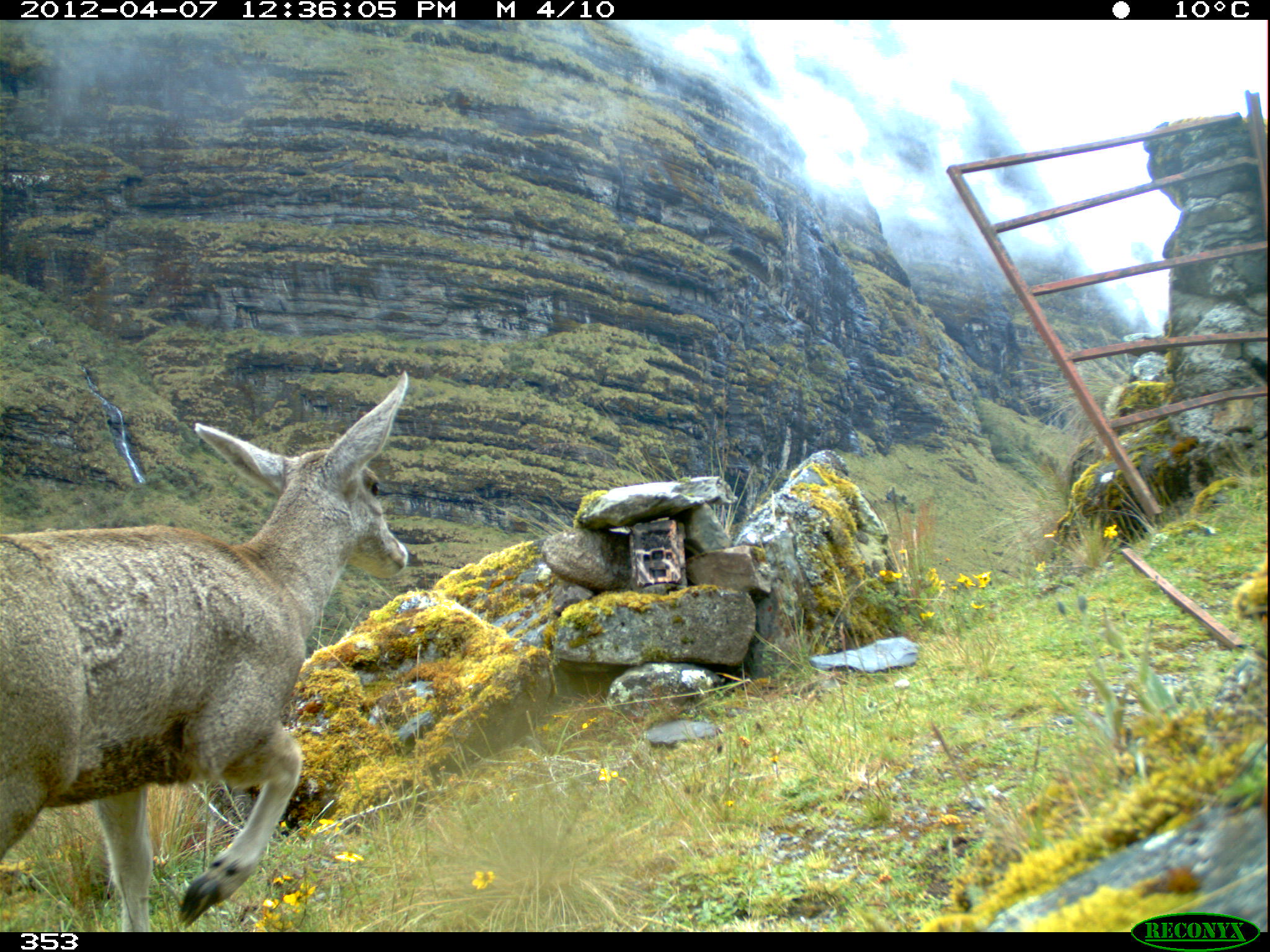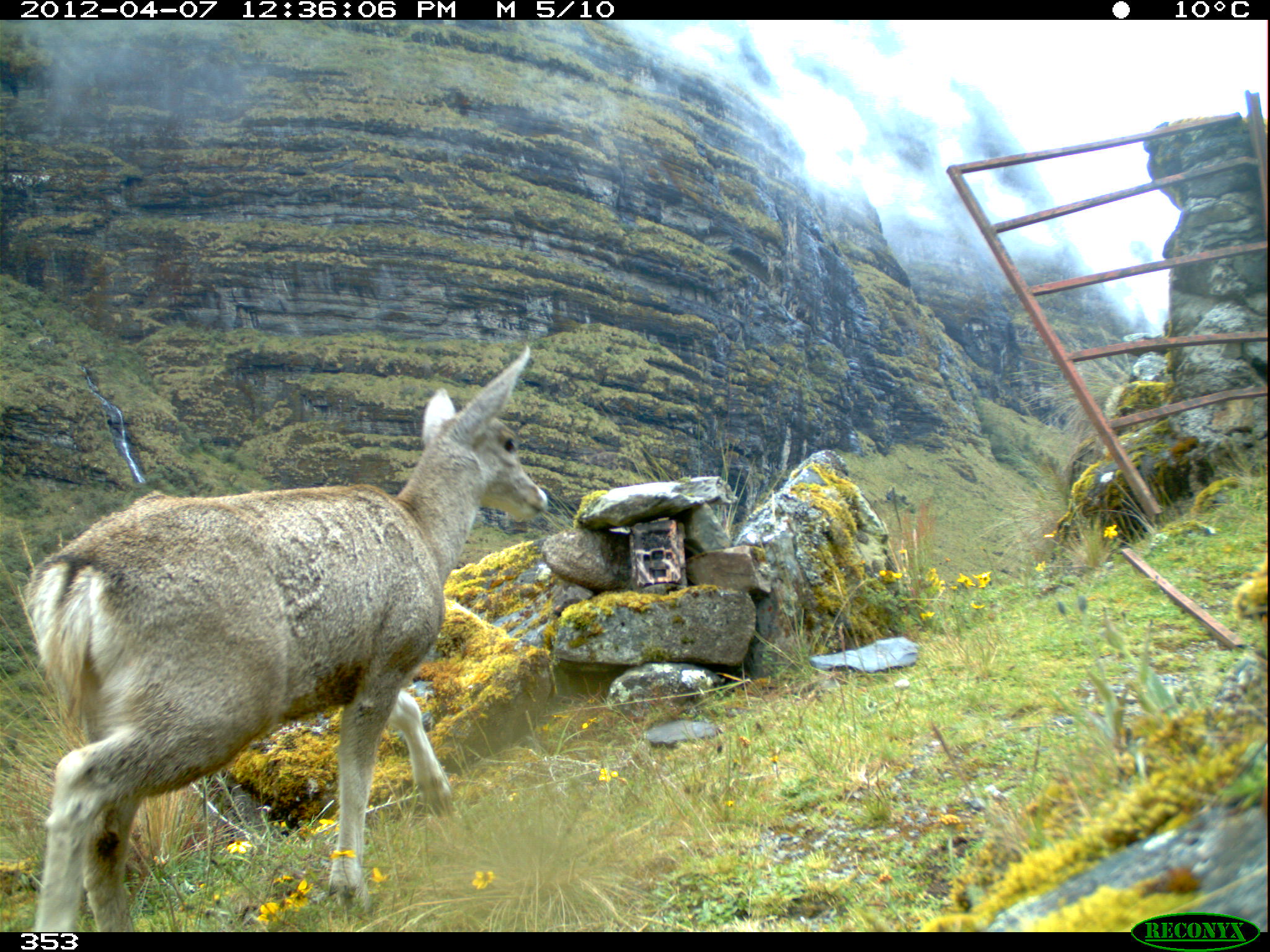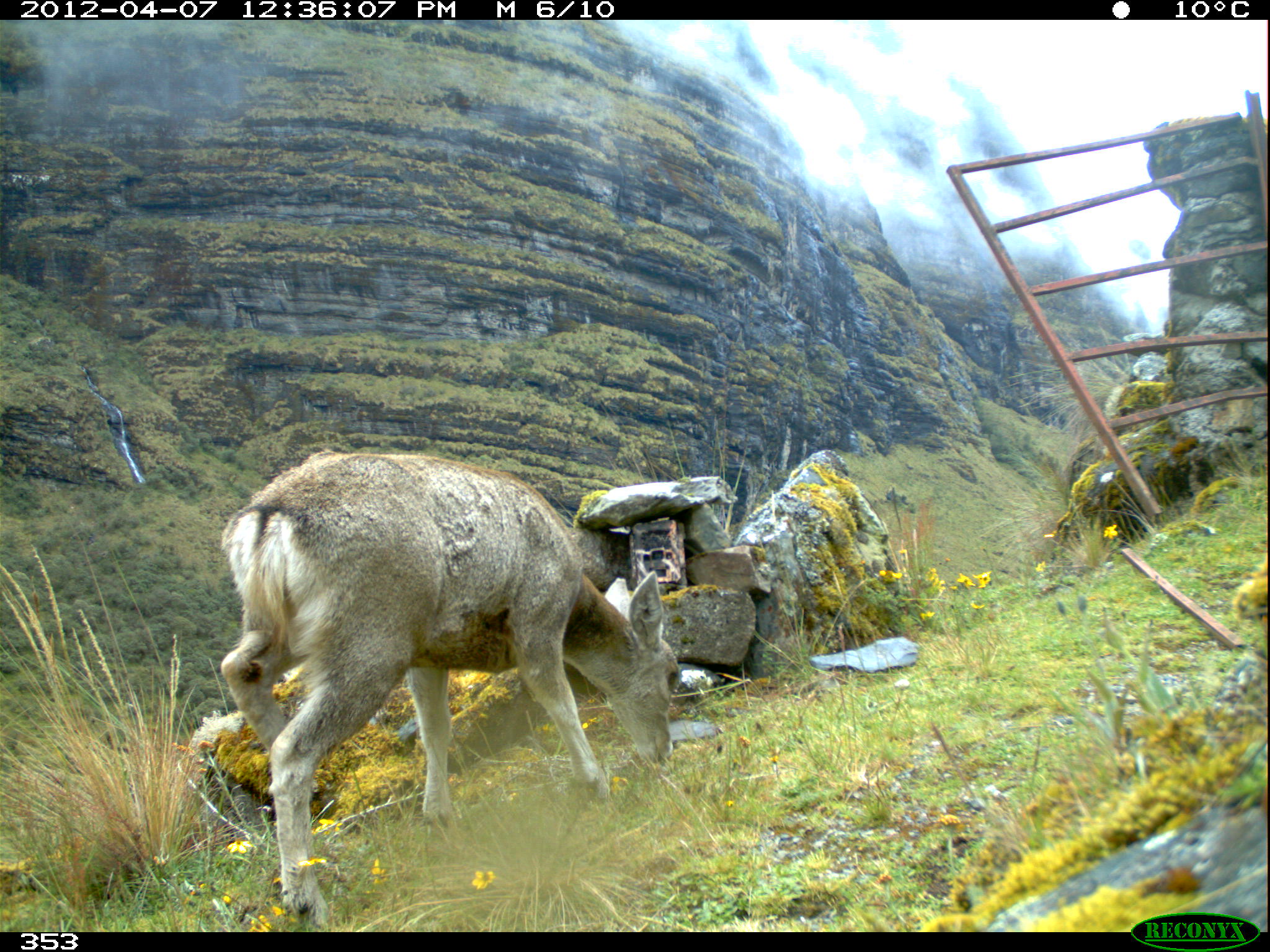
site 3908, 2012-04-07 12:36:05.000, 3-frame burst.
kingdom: Animalia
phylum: Chordata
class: Mammalia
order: Artiodactyla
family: Cervidae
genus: Hippocamelus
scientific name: Hippocamelus antisensis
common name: taruca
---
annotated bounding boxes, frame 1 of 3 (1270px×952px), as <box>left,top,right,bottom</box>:
hippocamelus antisensis: <box>0,368,410,932</box>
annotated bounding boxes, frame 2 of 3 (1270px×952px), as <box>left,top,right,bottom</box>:
hippocamelus antisensis: <box>19,341,548,932</box>